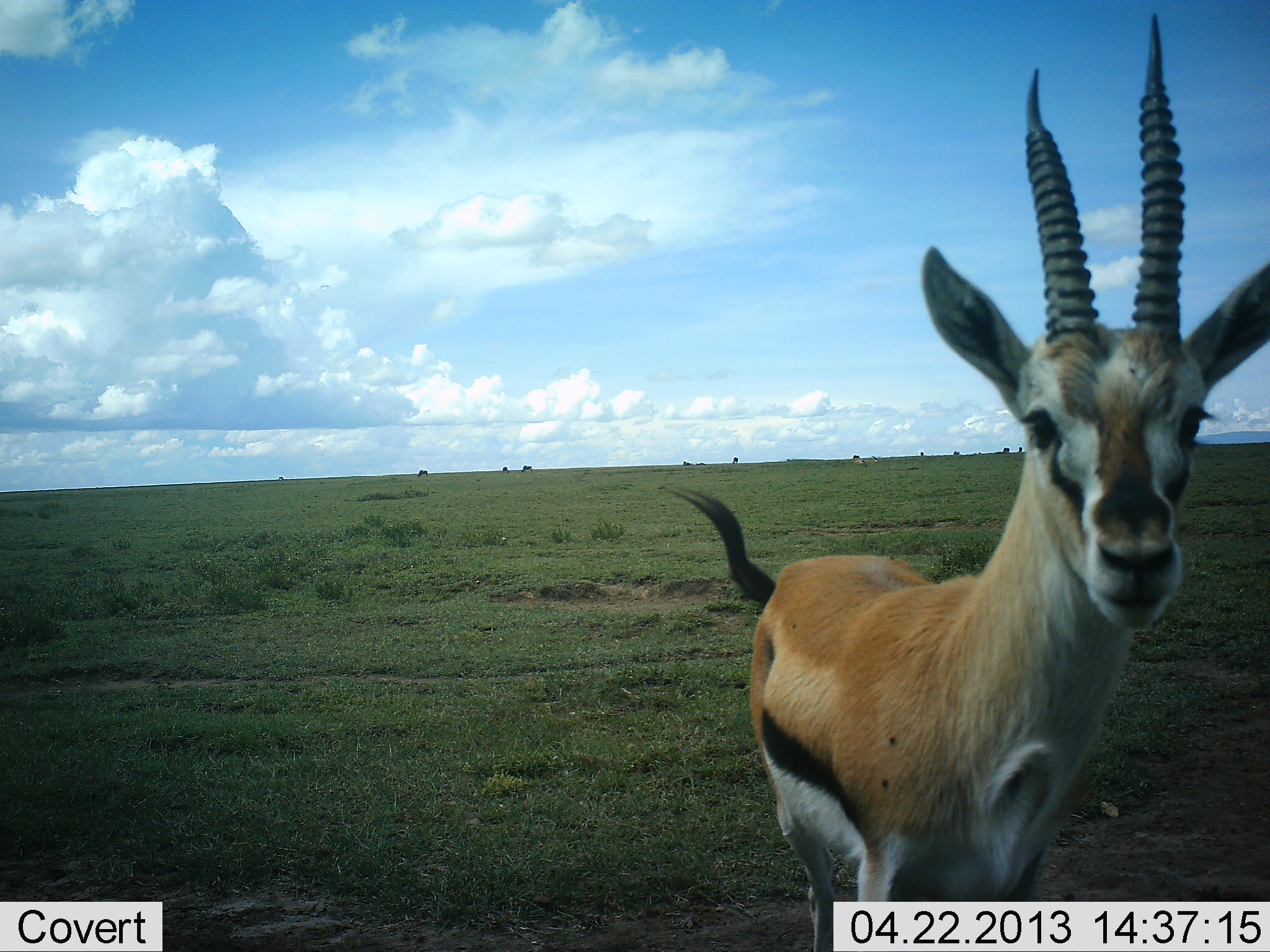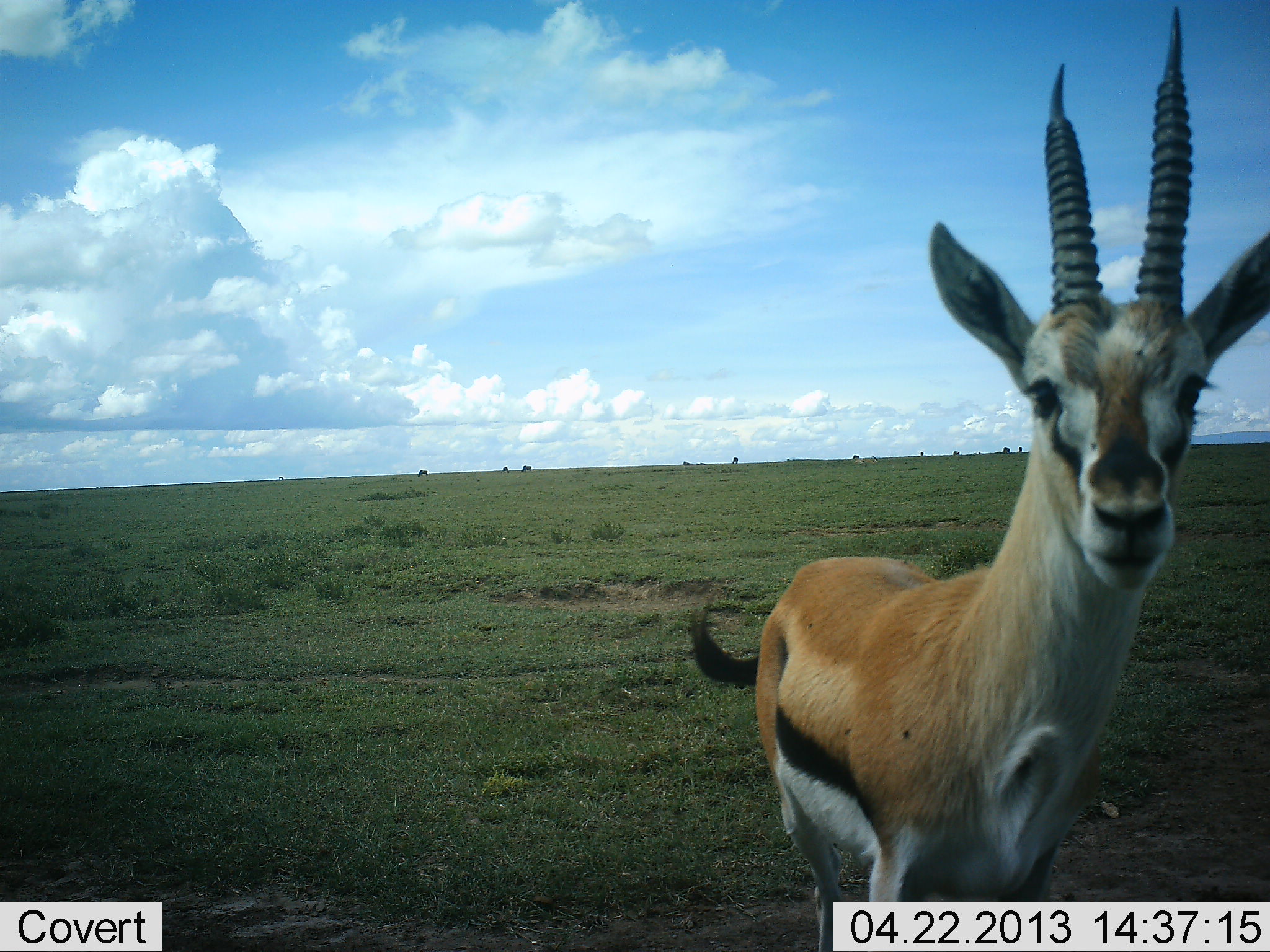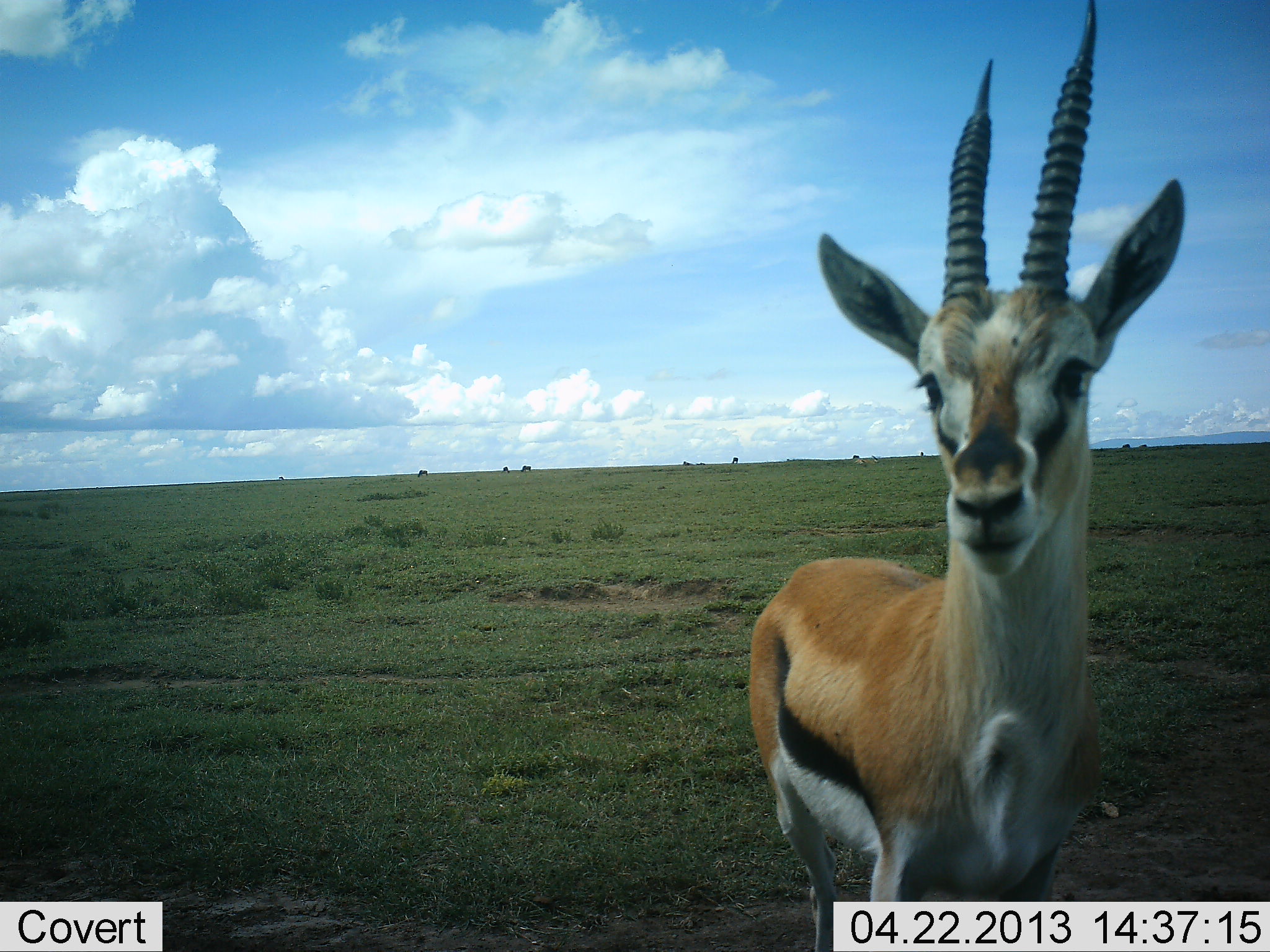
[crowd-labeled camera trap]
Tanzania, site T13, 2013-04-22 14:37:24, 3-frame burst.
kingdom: Animalia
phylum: Chordata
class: Mammalia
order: Artiodactyla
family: Bovidae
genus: Eudorcas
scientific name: Eudorcas thomsonii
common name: thomson's gazelle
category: gazellethomsons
Gazellethomsons (thomson's gazelle) (Eudorcas thomsonii), count 1. Behavior (volunteer vote fractions): standing 91%, resting 0%, moving 0%, interacting 9%. Young present (vote fraction): 0%. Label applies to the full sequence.